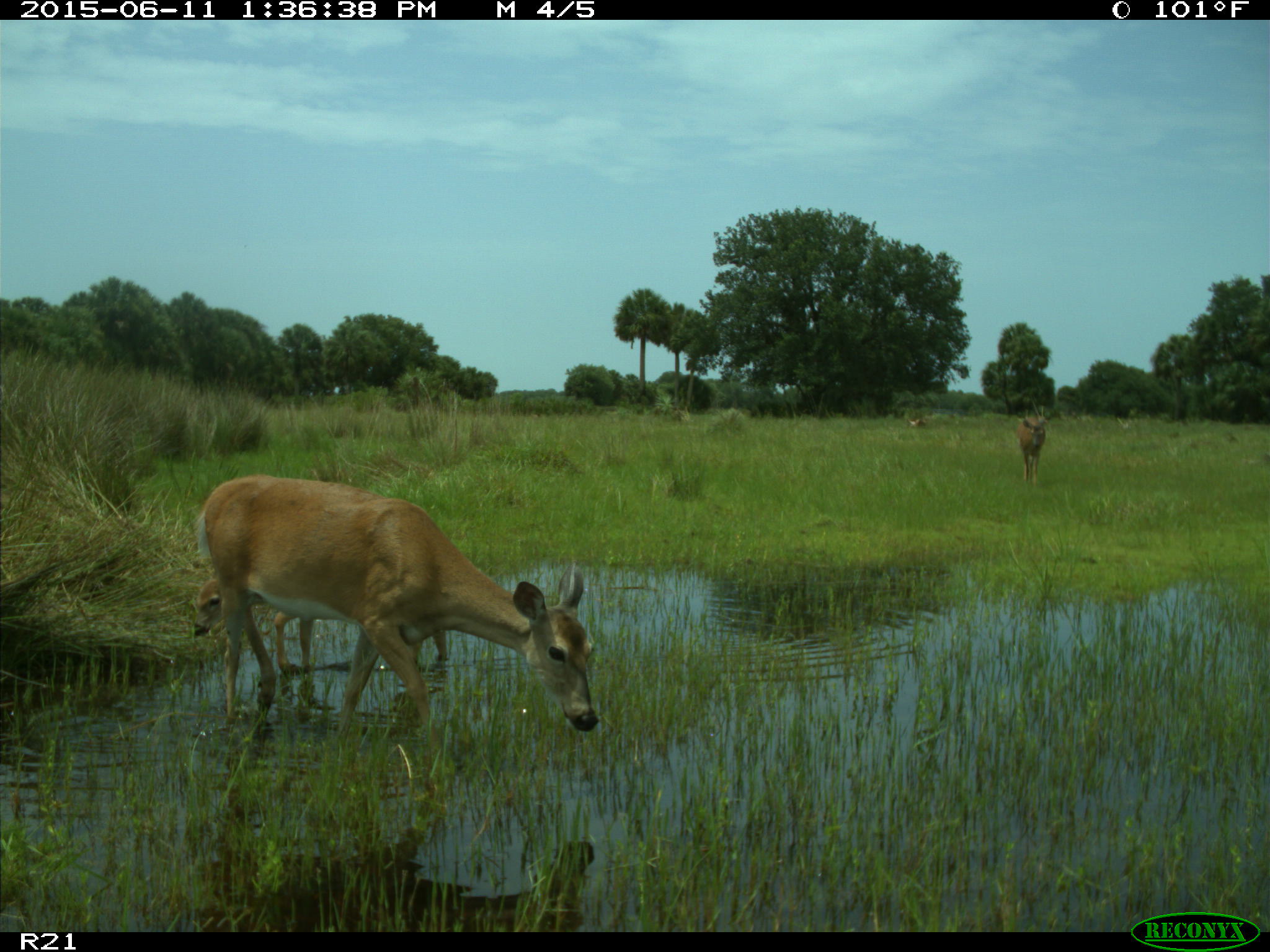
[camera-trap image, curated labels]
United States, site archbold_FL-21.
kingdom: Animalia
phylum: Chordata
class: Mammalia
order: Artiodactyla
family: Cervidae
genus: Odocoileus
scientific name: Odocoileus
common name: deer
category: unidentified deer